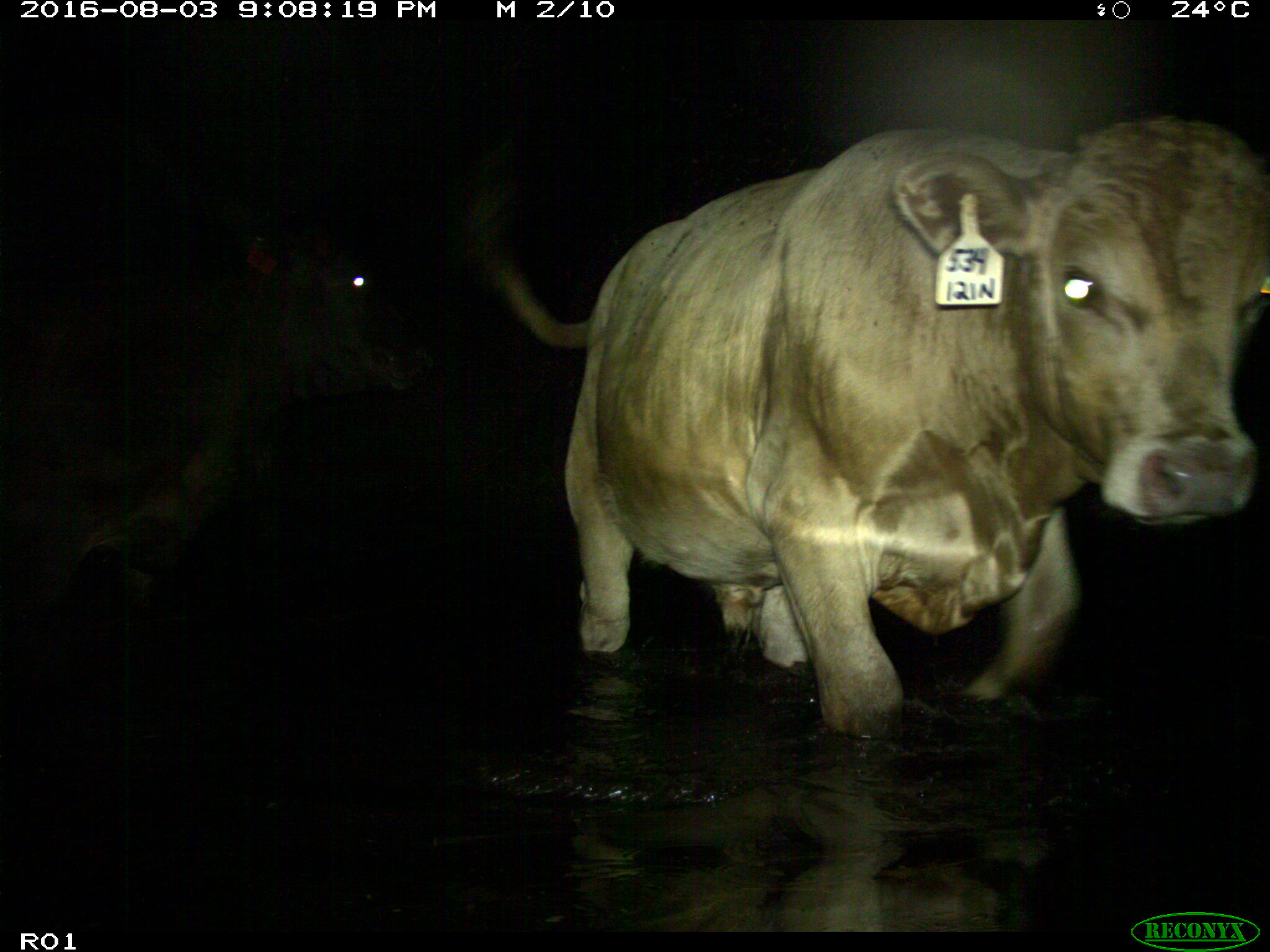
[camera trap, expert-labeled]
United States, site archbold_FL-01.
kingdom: Animalia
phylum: Chordata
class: Mammalia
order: Artiodactyla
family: Bovidae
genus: Bos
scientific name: Bos taurus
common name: domestic cow